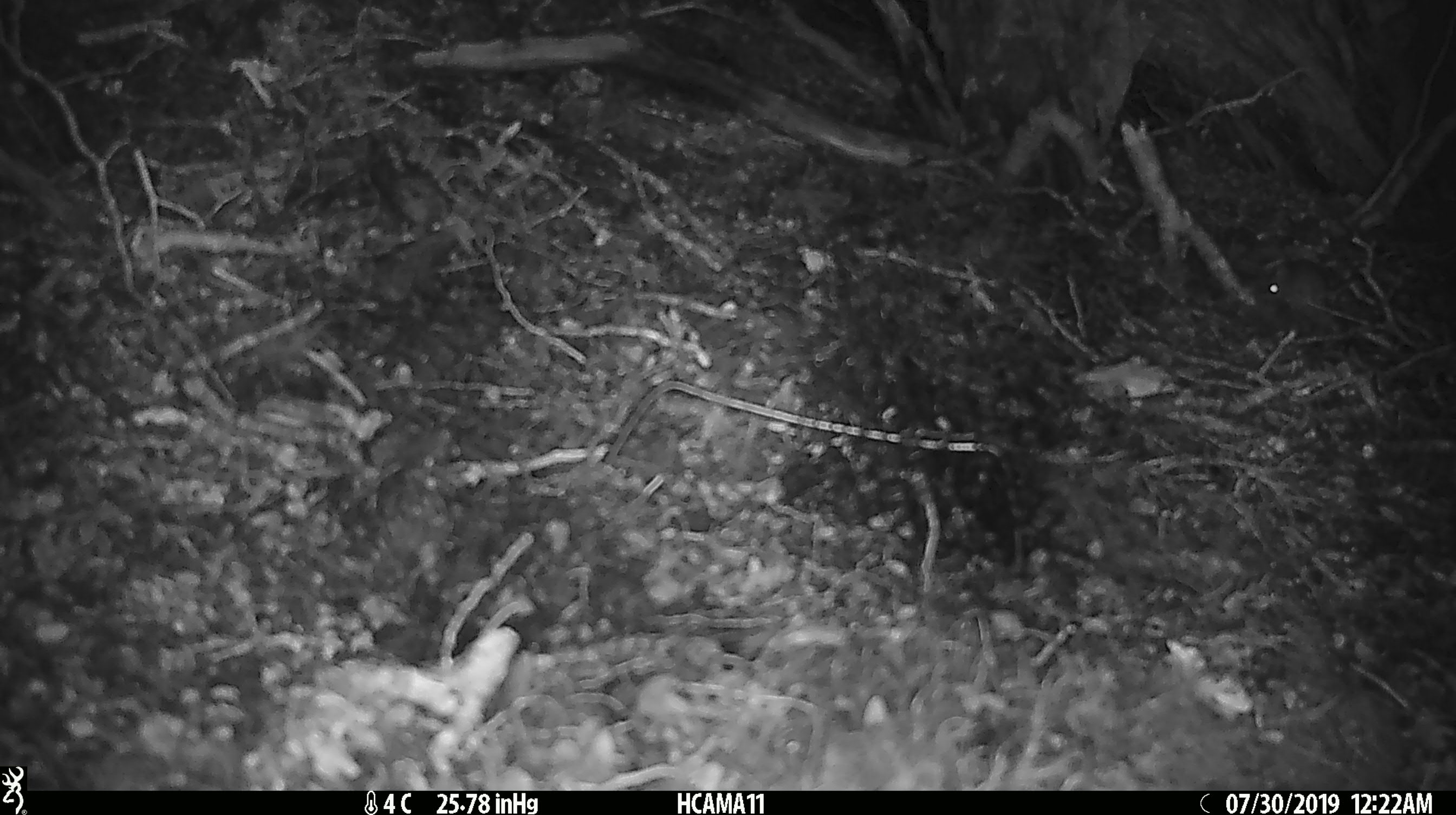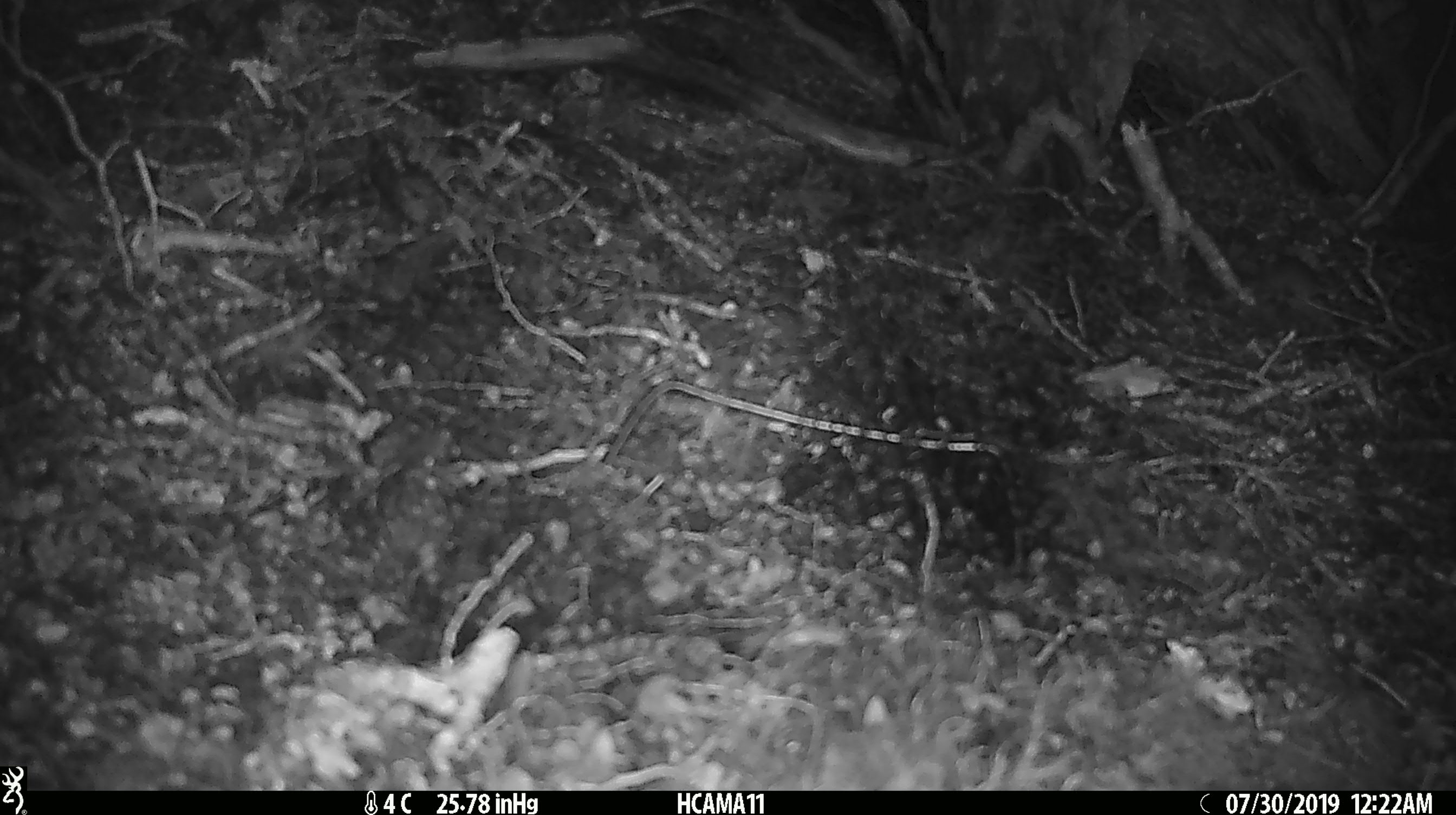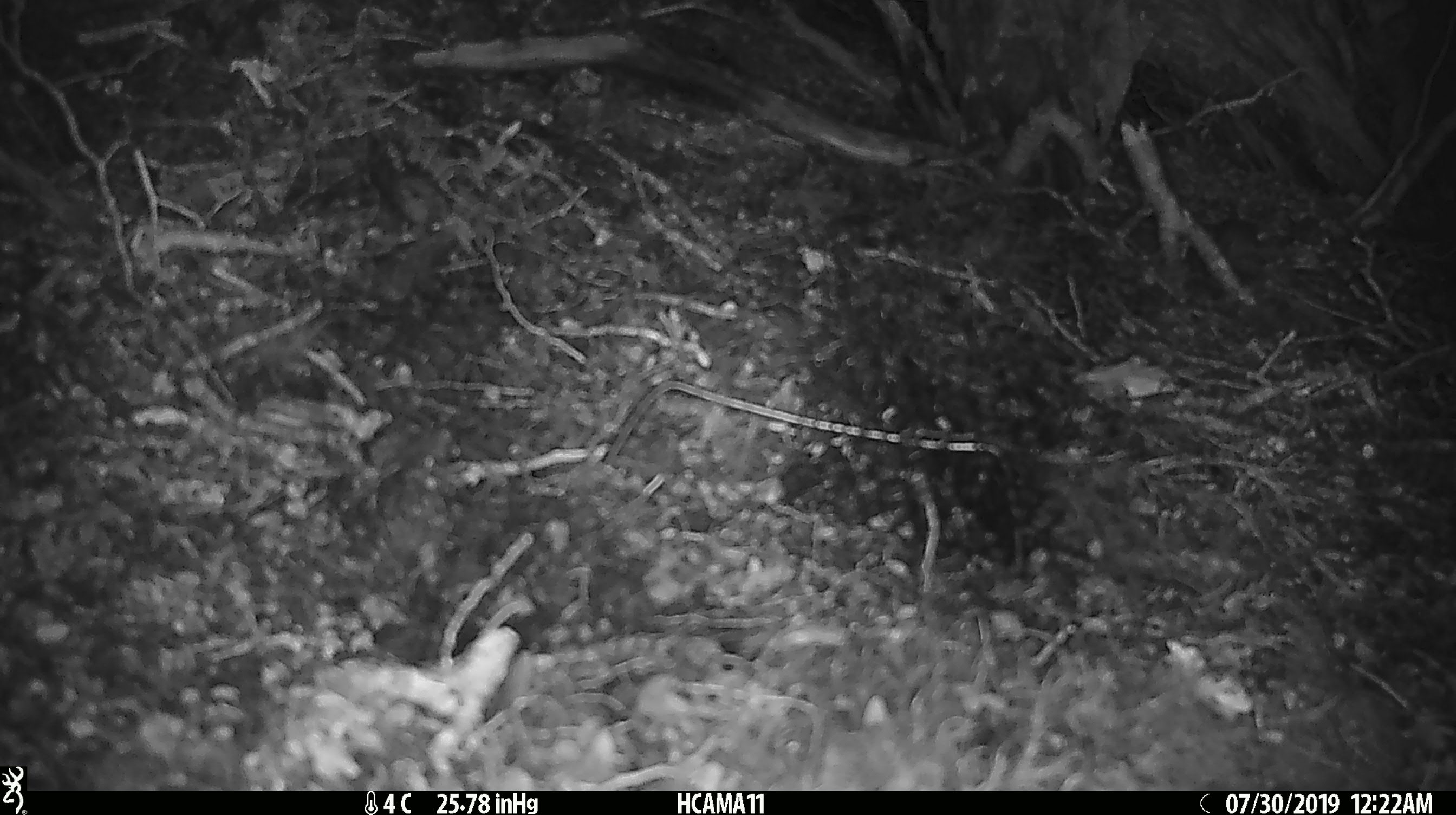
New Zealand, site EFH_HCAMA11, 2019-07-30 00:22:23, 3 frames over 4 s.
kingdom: Animalia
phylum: Chordata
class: Mammalia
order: Rodentia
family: Muridae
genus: Mus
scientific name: Mus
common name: mouse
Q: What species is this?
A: Mouse (Mus).